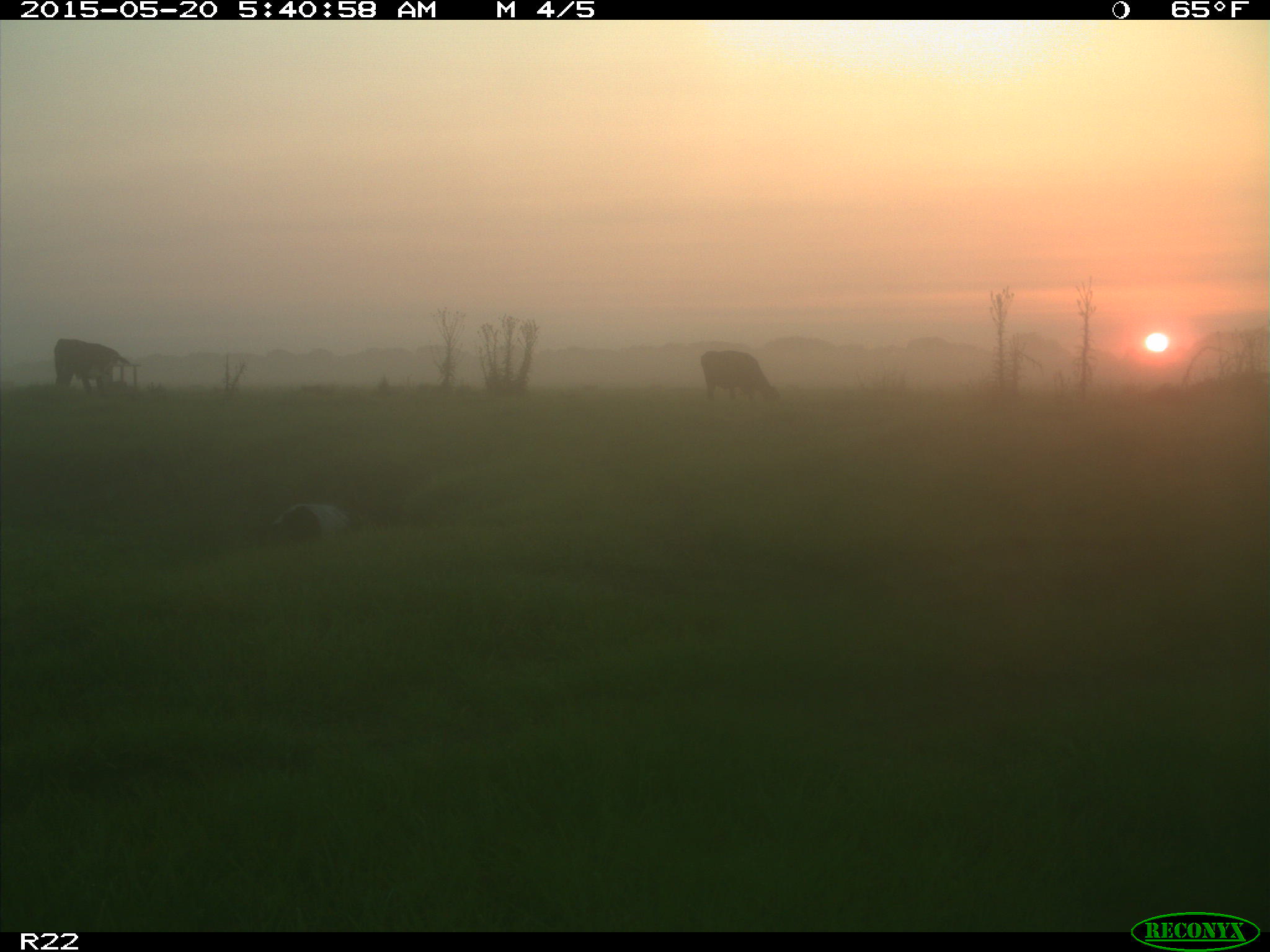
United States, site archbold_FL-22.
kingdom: Animalia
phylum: Chordata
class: Mammalia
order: Artiodactyla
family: Bovidae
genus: Bos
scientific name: Bos taurus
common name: domestic cow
Bos taurus (domestic cow).